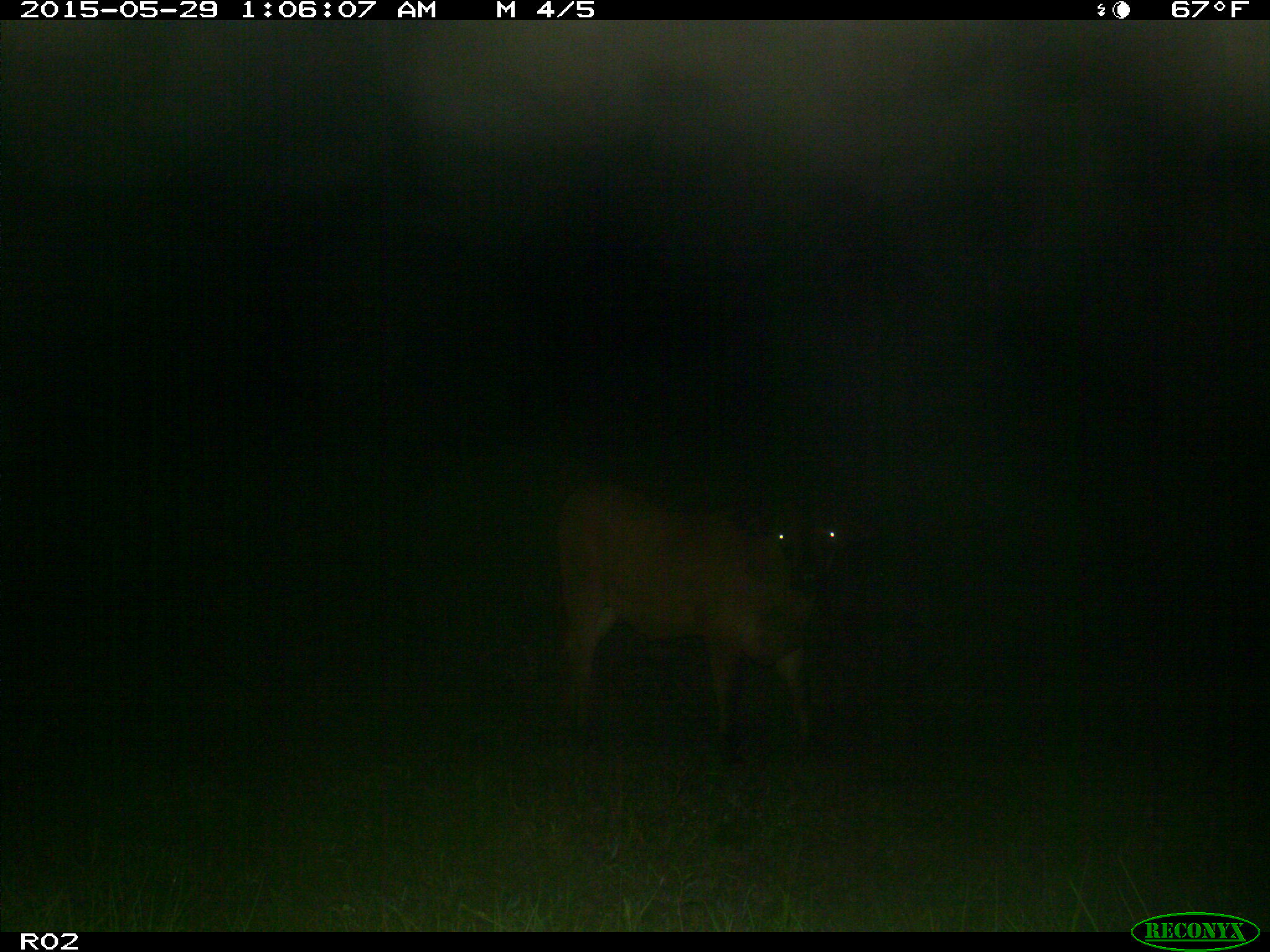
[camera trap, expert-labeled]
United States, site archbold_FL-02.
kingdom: Animalia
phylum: Chordata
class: Mammalia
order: Artiodactyla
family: Bovidae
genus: Bos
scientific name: Bos taurus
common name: domestic cow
Bos taurus (domestic cow).